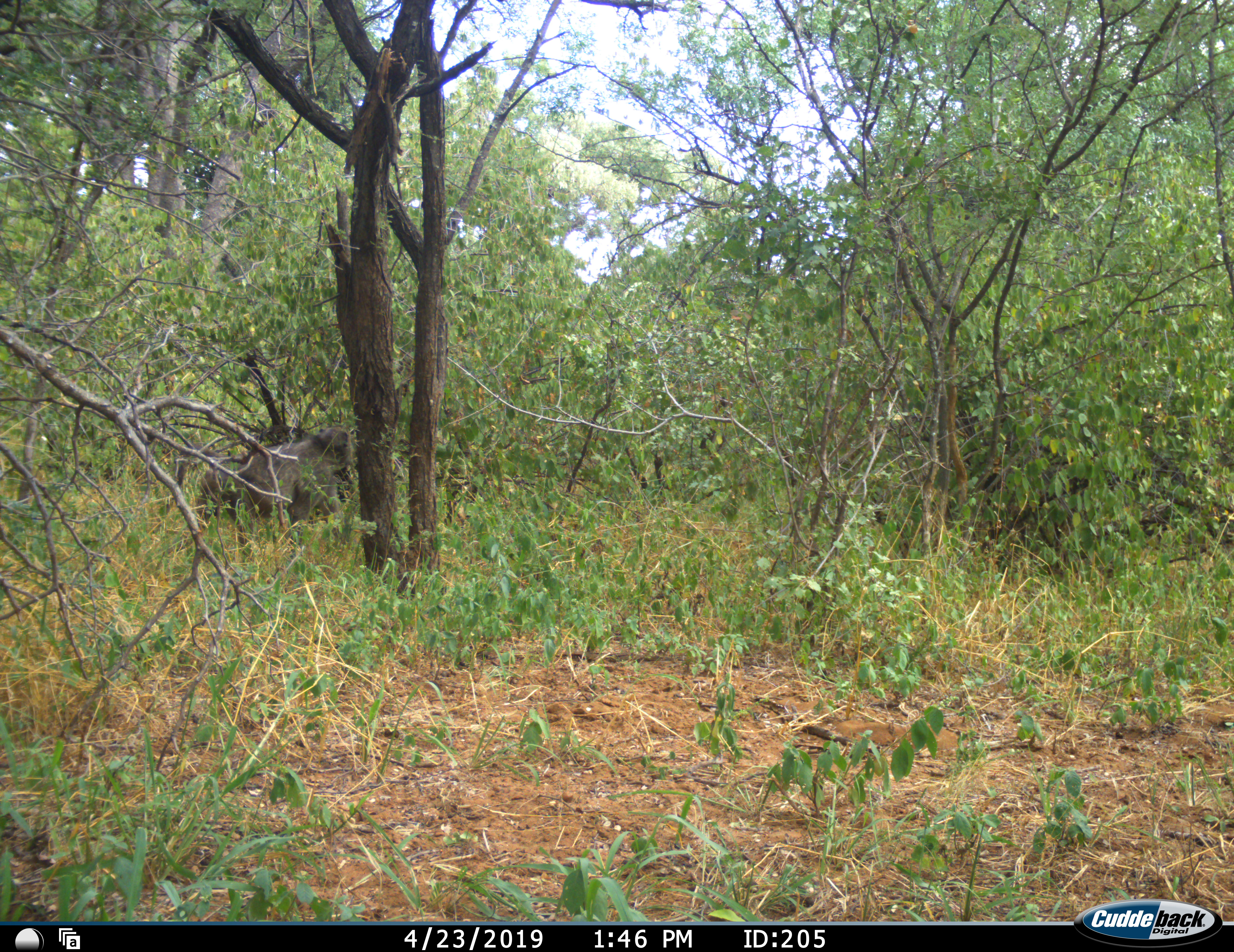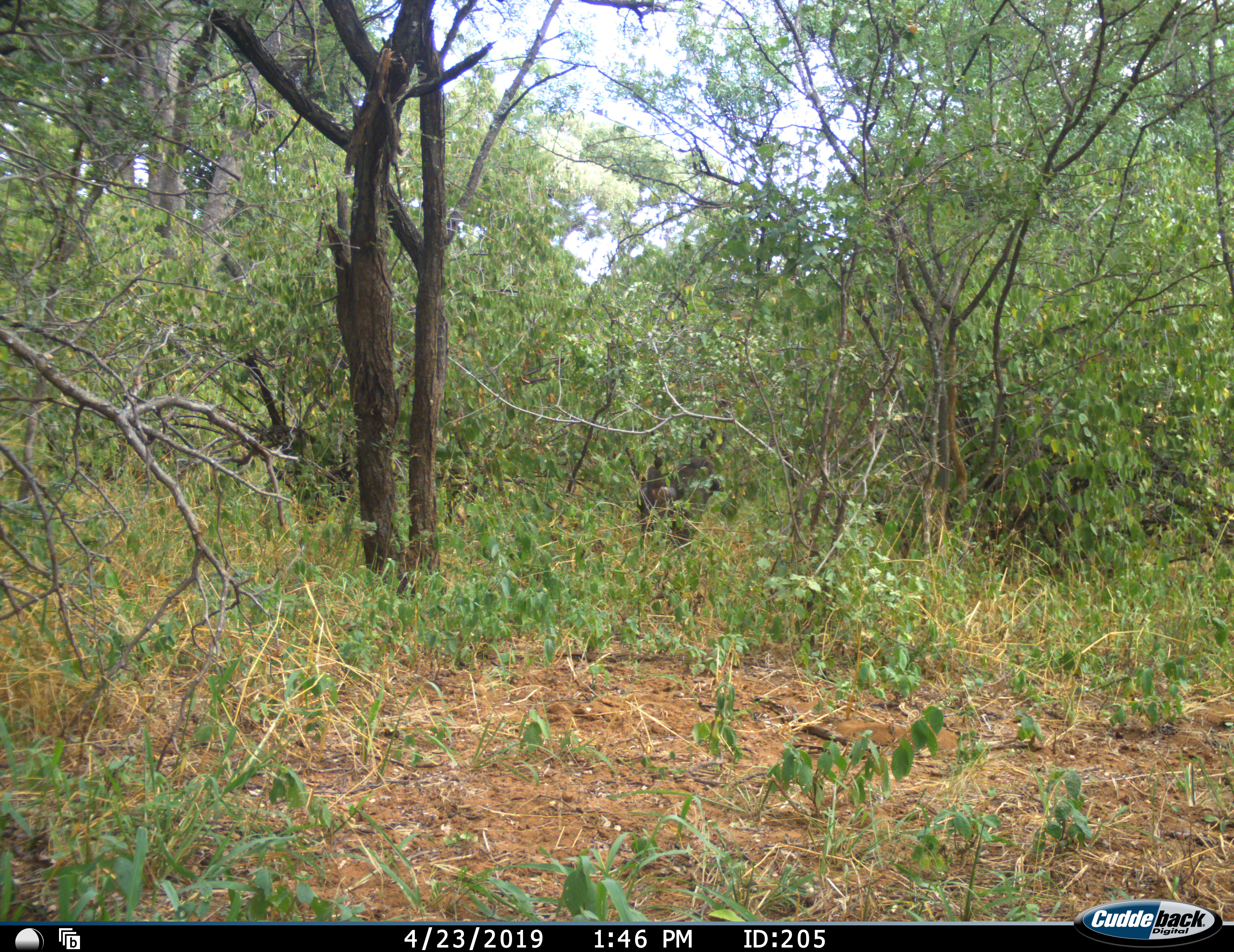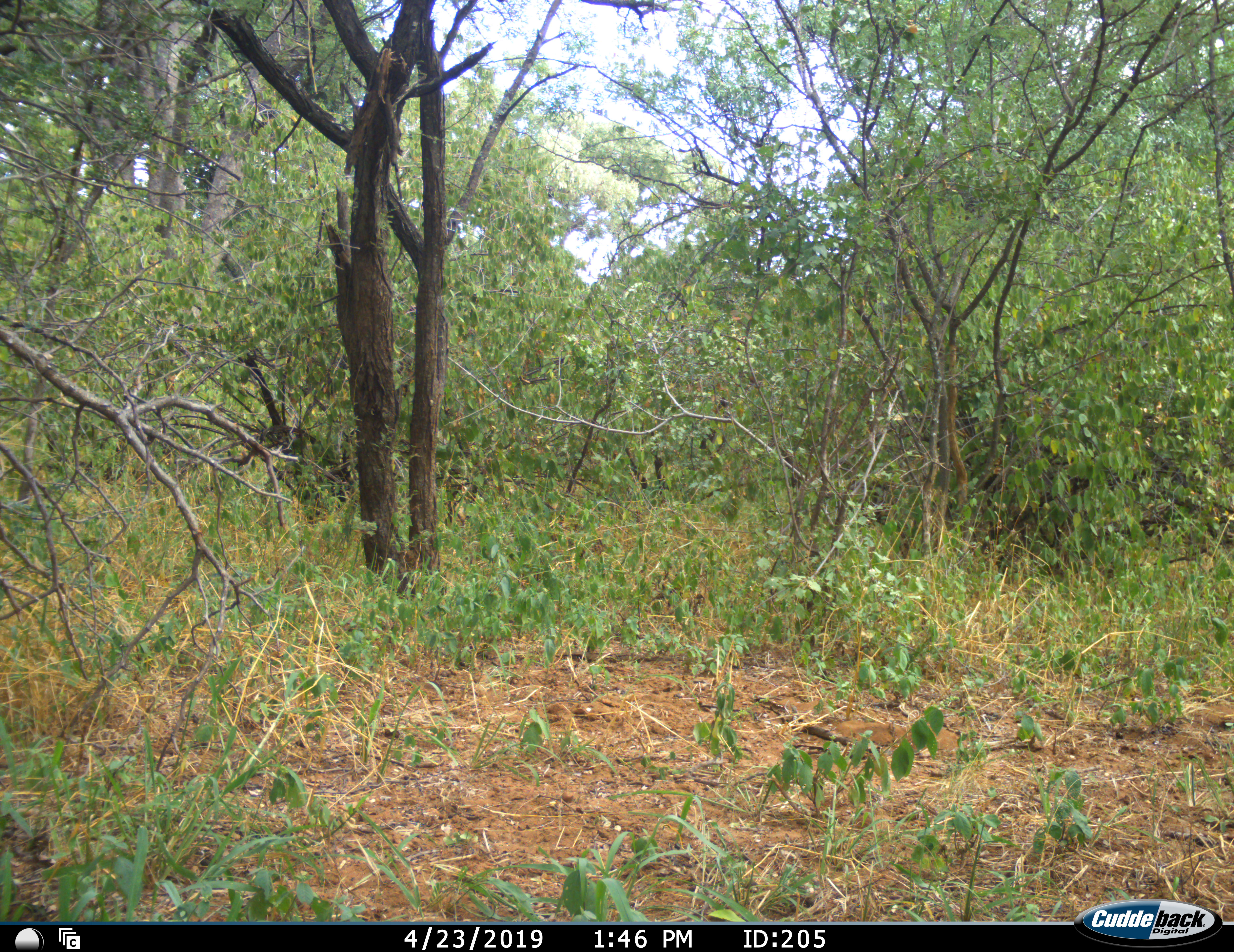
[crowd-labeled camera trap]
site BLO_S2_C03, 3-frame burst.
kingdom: Animalia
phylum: Chordata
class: Mammalia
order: Primates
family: Cercopithecidae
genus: Papio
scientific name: Papio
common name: baboon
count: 1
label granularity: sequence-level